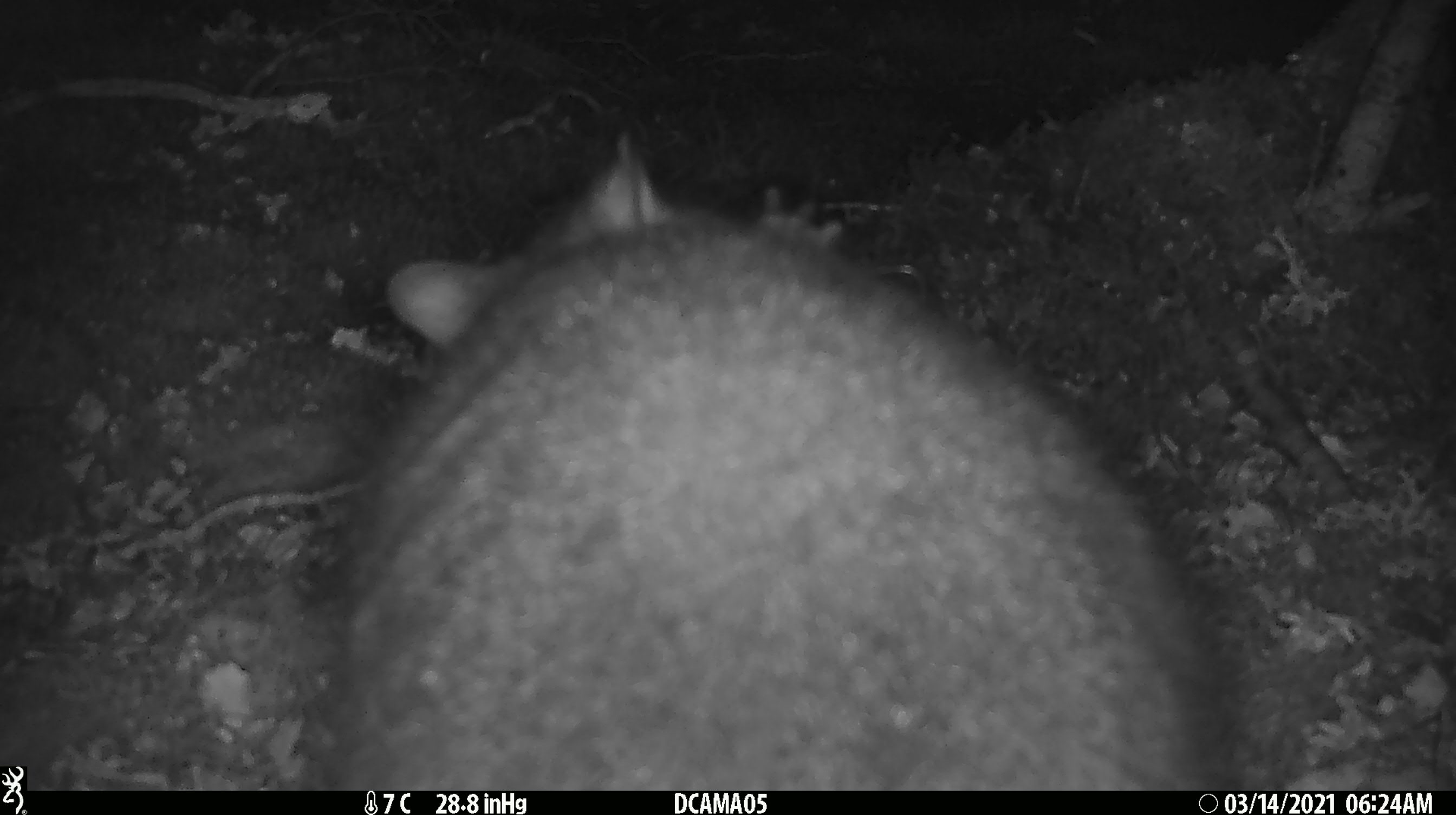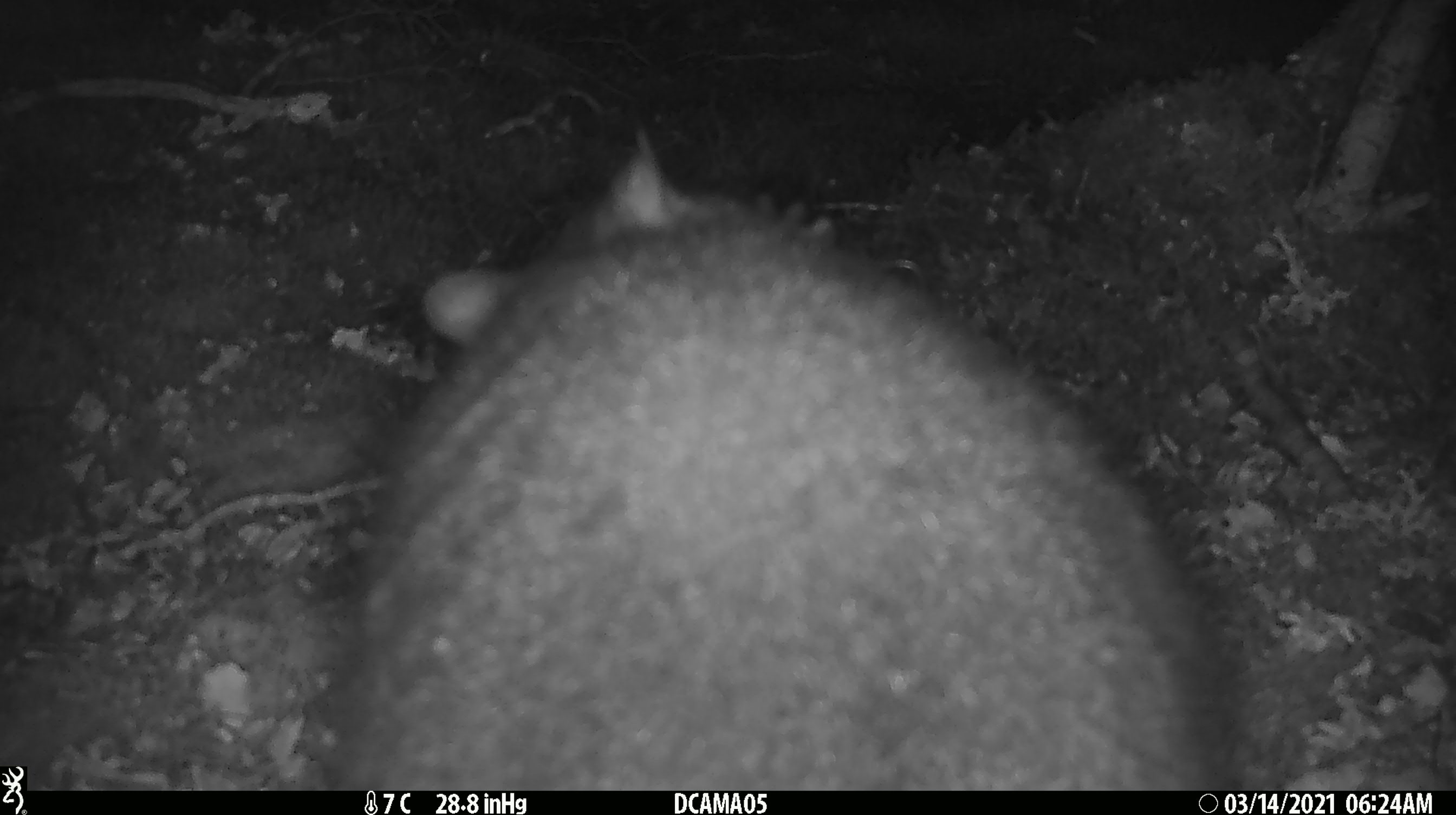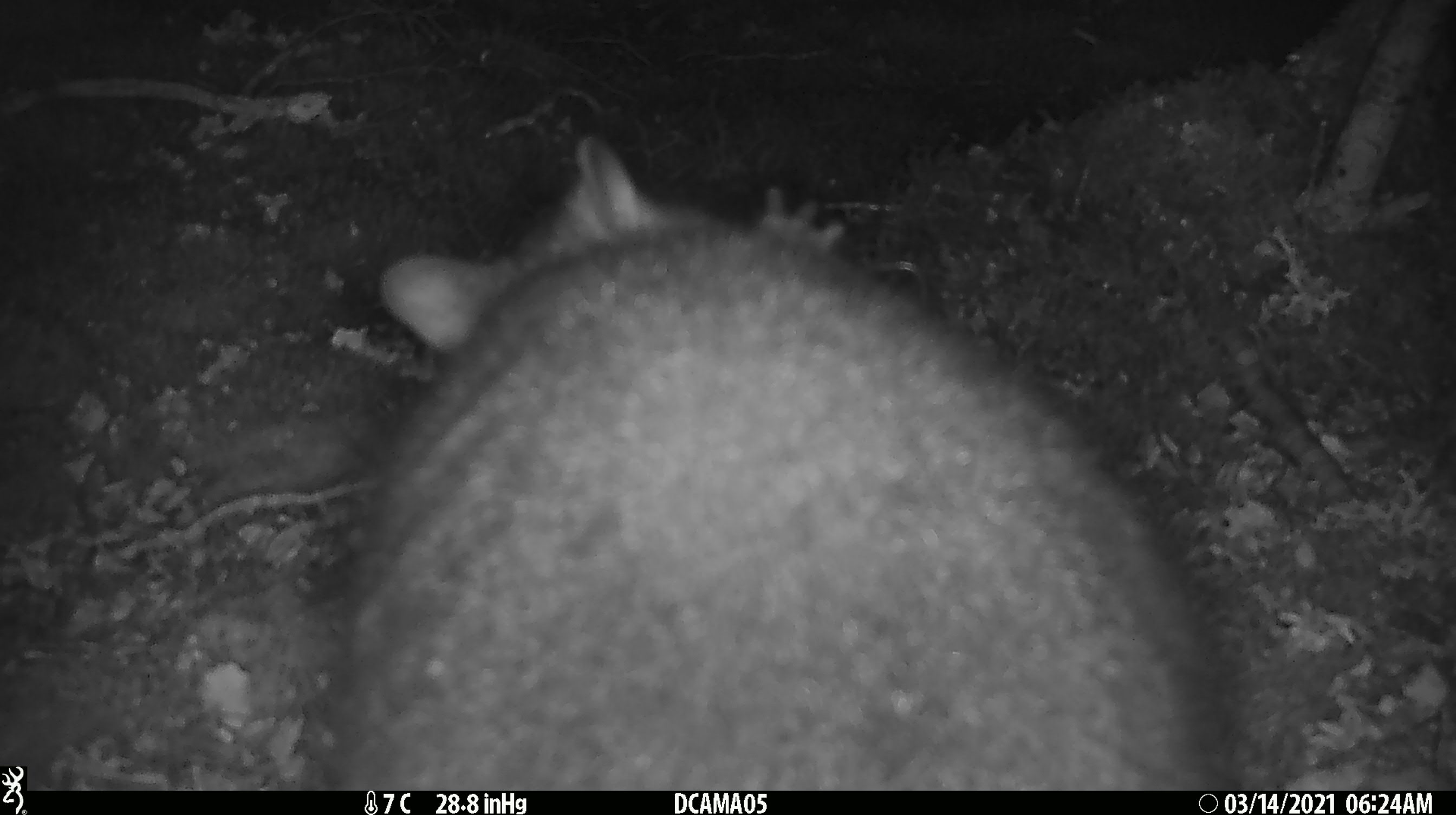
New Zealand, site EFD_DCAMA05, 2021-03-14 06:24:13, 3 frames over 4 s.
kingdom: Animalia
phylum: Chordata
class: Mammalia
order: Diprotodontia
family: Phalangeridae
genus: Trichosurus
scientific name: Trichosurus vulpecula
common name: common brushtail possum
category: possum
Possum (common brushtail possum) (Trichosurus vulpecula).